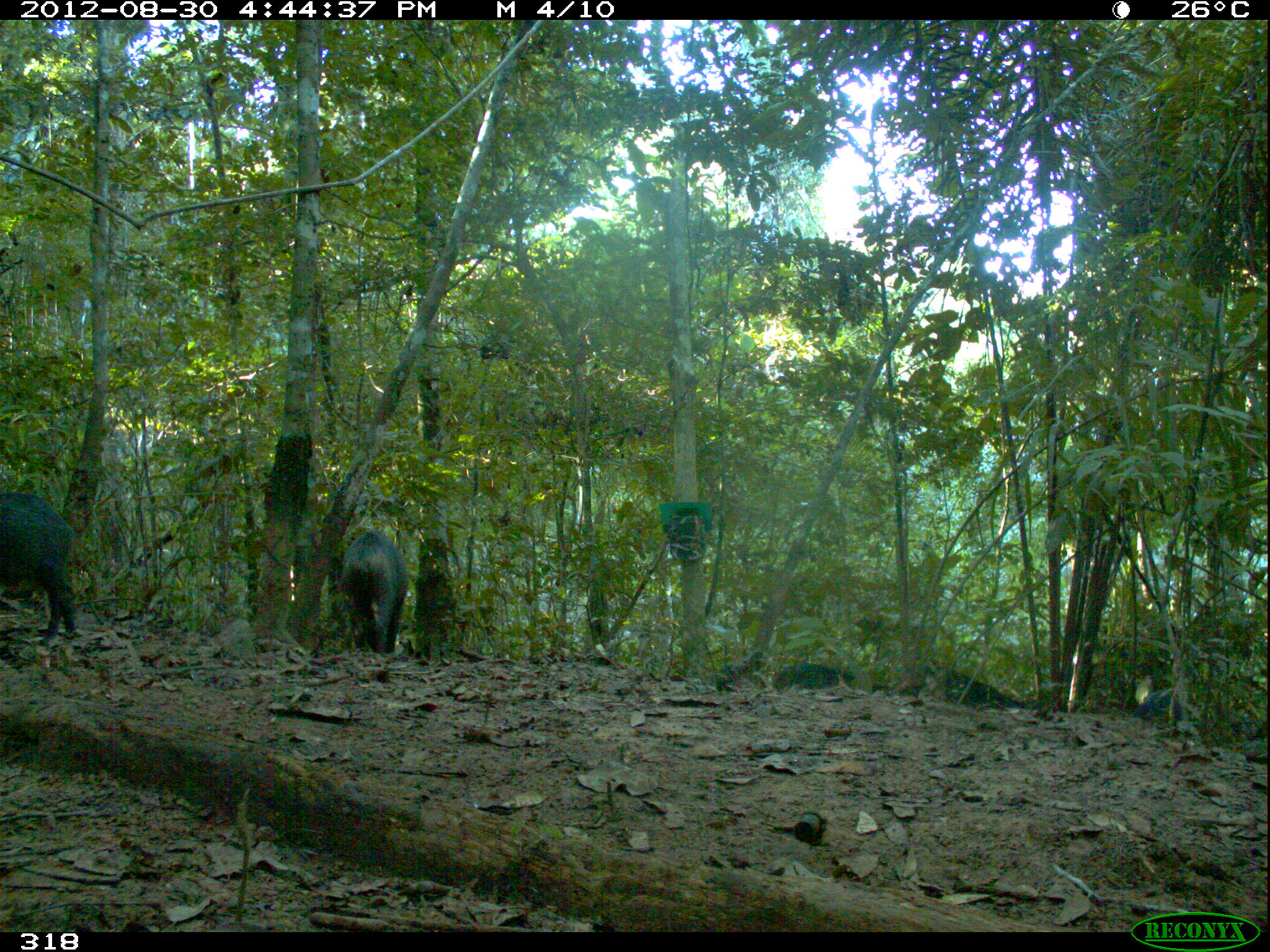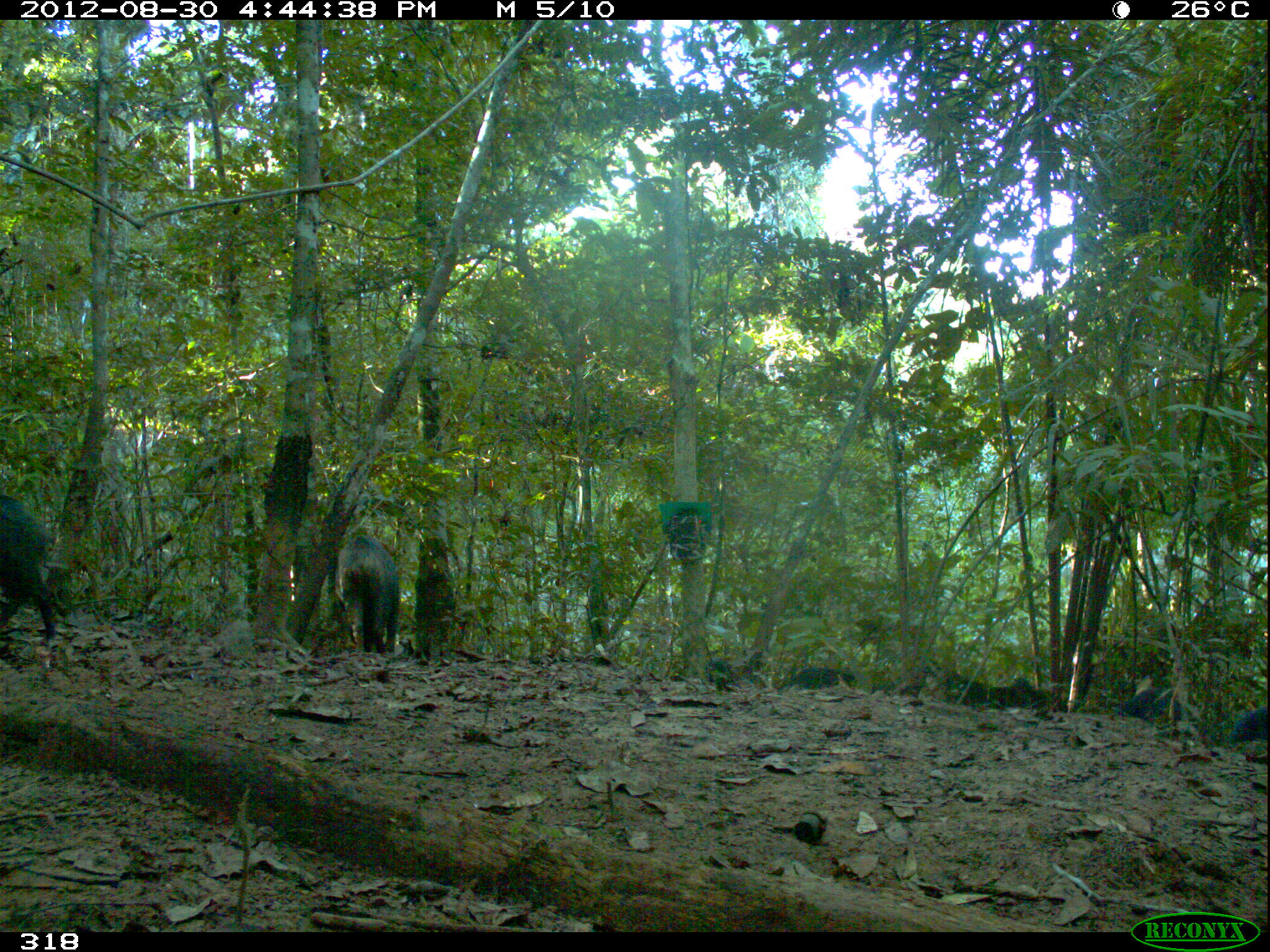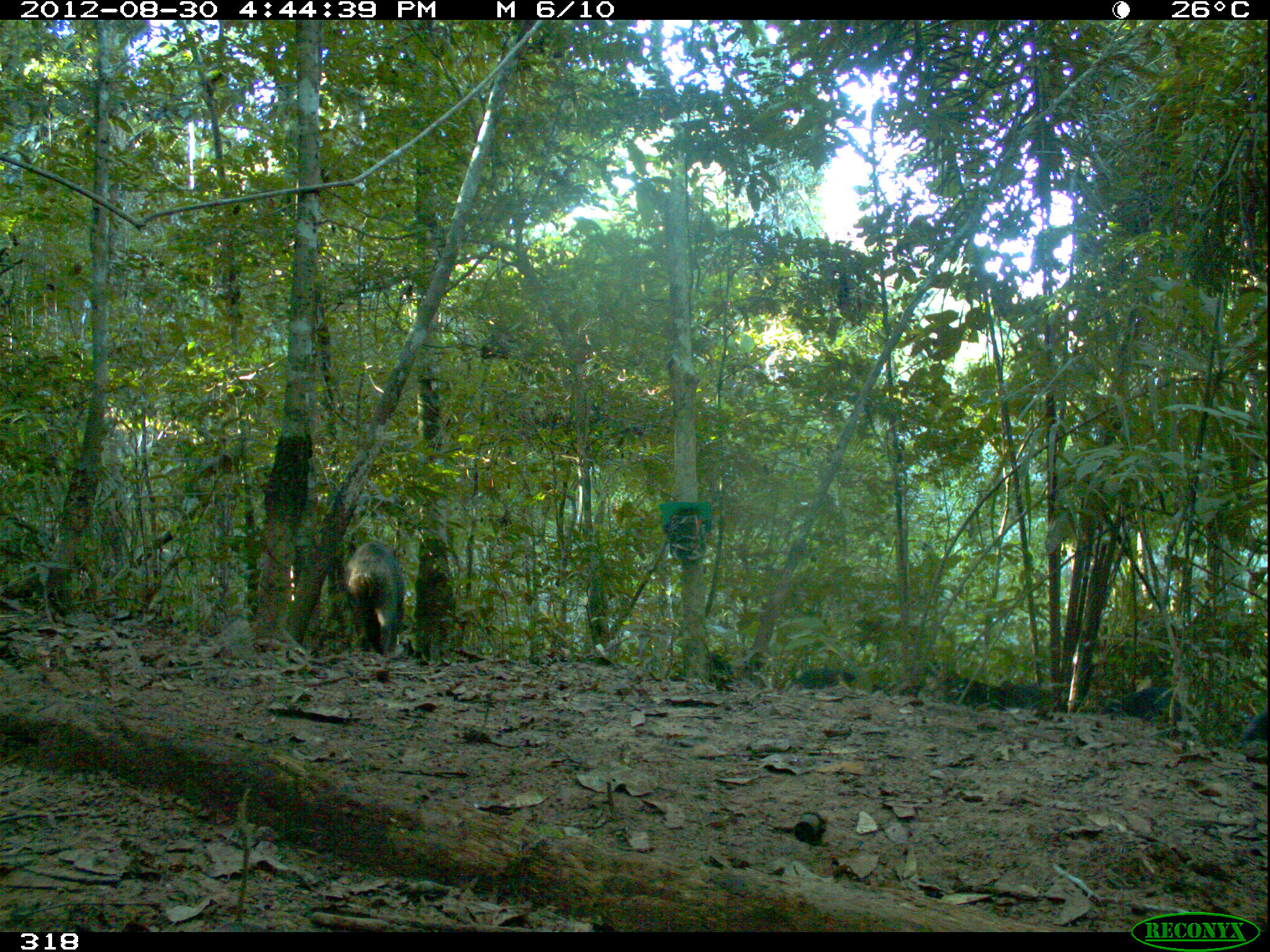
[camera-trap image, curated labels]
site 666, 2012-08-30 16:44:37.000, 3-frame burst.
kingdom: Animalia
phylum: Chordata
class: Mammalia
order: Artiodactyla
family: Tayassuidae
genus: Tayassu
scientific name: Tayassu pecari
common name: white-lipped peccary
Tayassu pecari (white-lipped peccary).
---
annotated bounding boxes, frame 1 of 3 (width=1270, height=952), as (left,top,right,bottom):
tayassu pecari: (0,492,76,645); (338,531,409,652); (913,665,1024,706); (773,662,891,692); (1138,685,1181,721)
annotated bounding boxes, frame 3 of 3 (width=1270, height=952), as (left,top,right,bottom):
tayassu pecari: (346,540,404,656); (907,666,1005,711); (669,650,761,688); (1106,687,1181,722); (1001,680,1077,710); (791,668,855,693); (1243,709,1267,741)